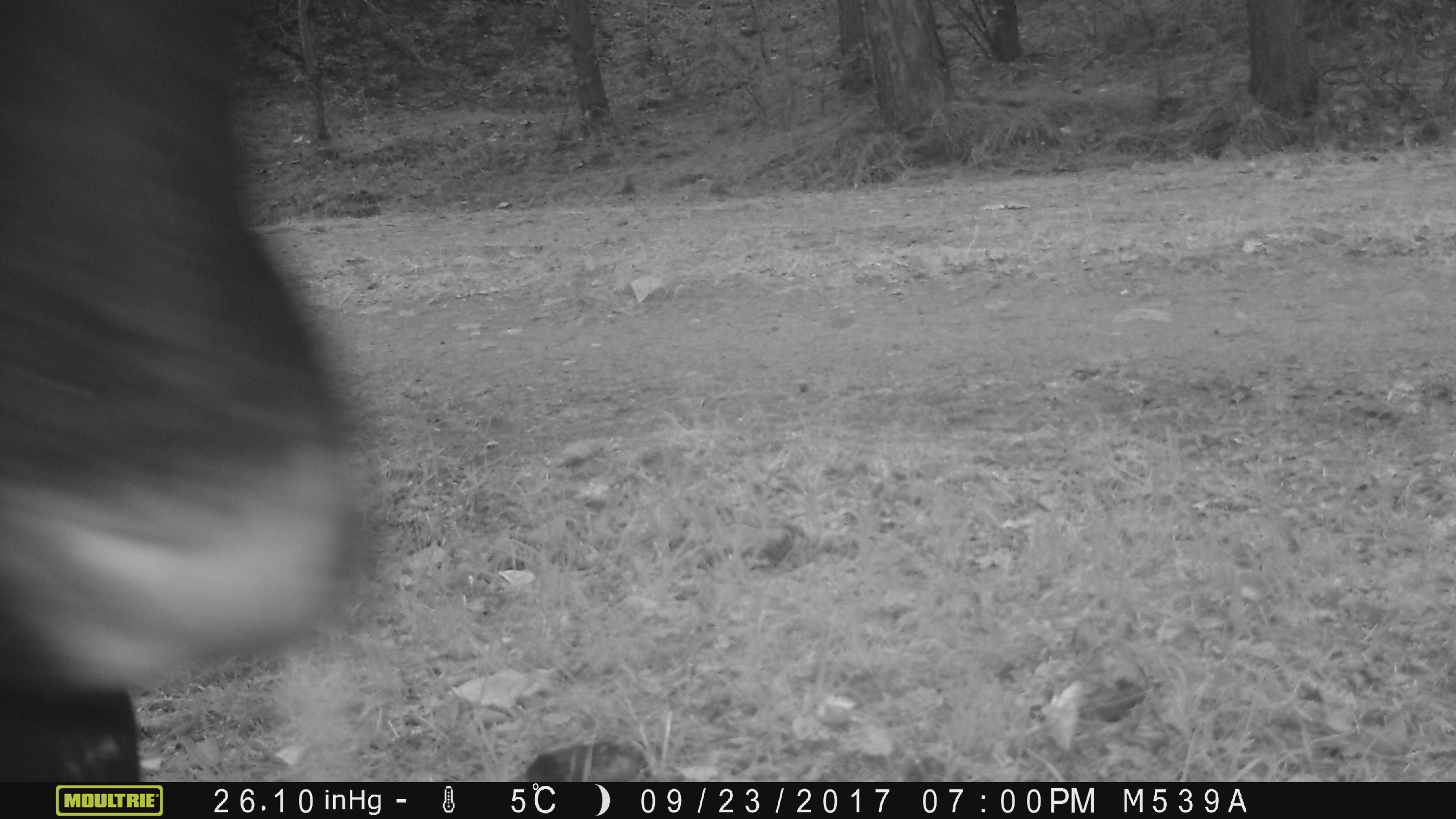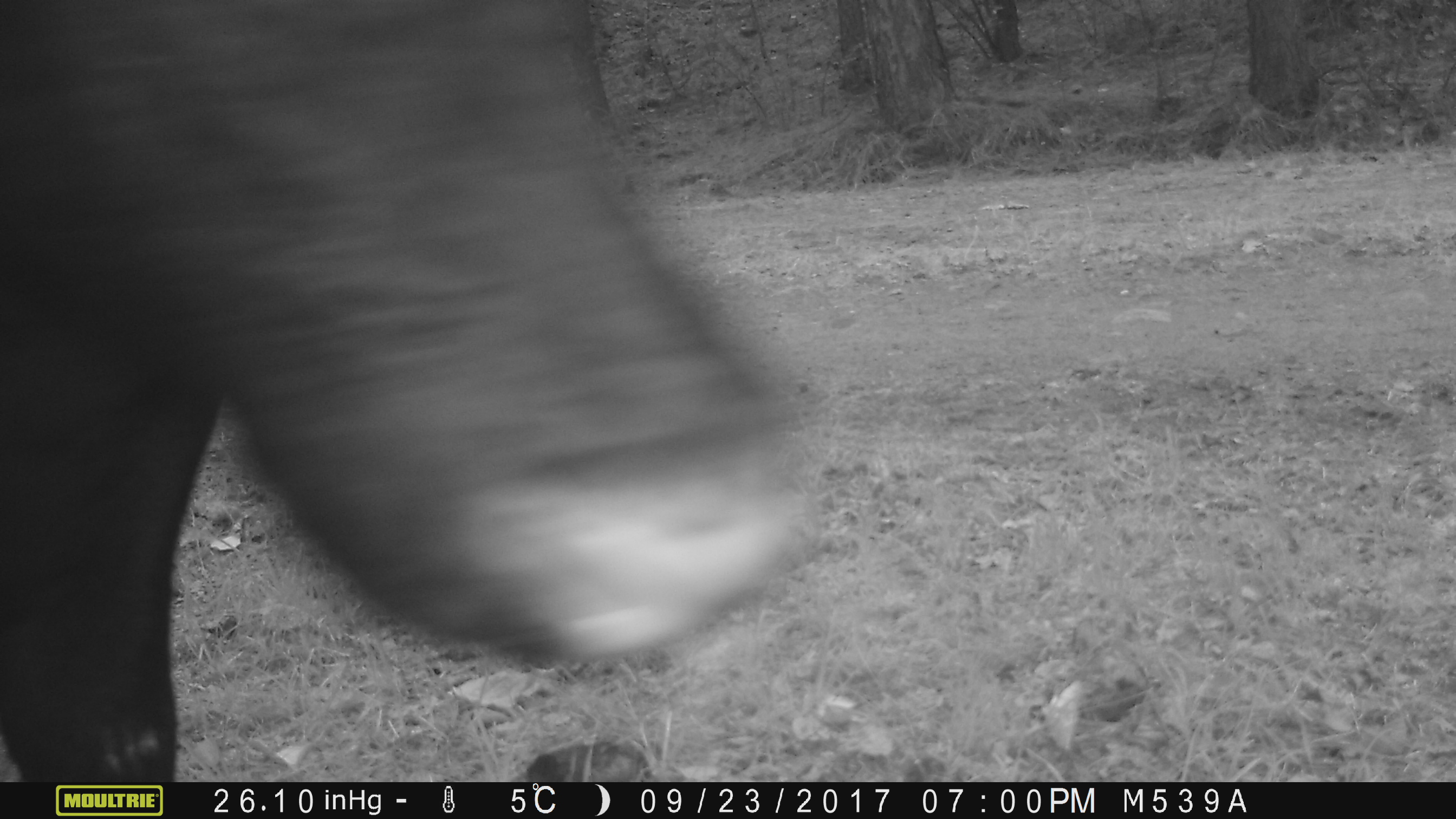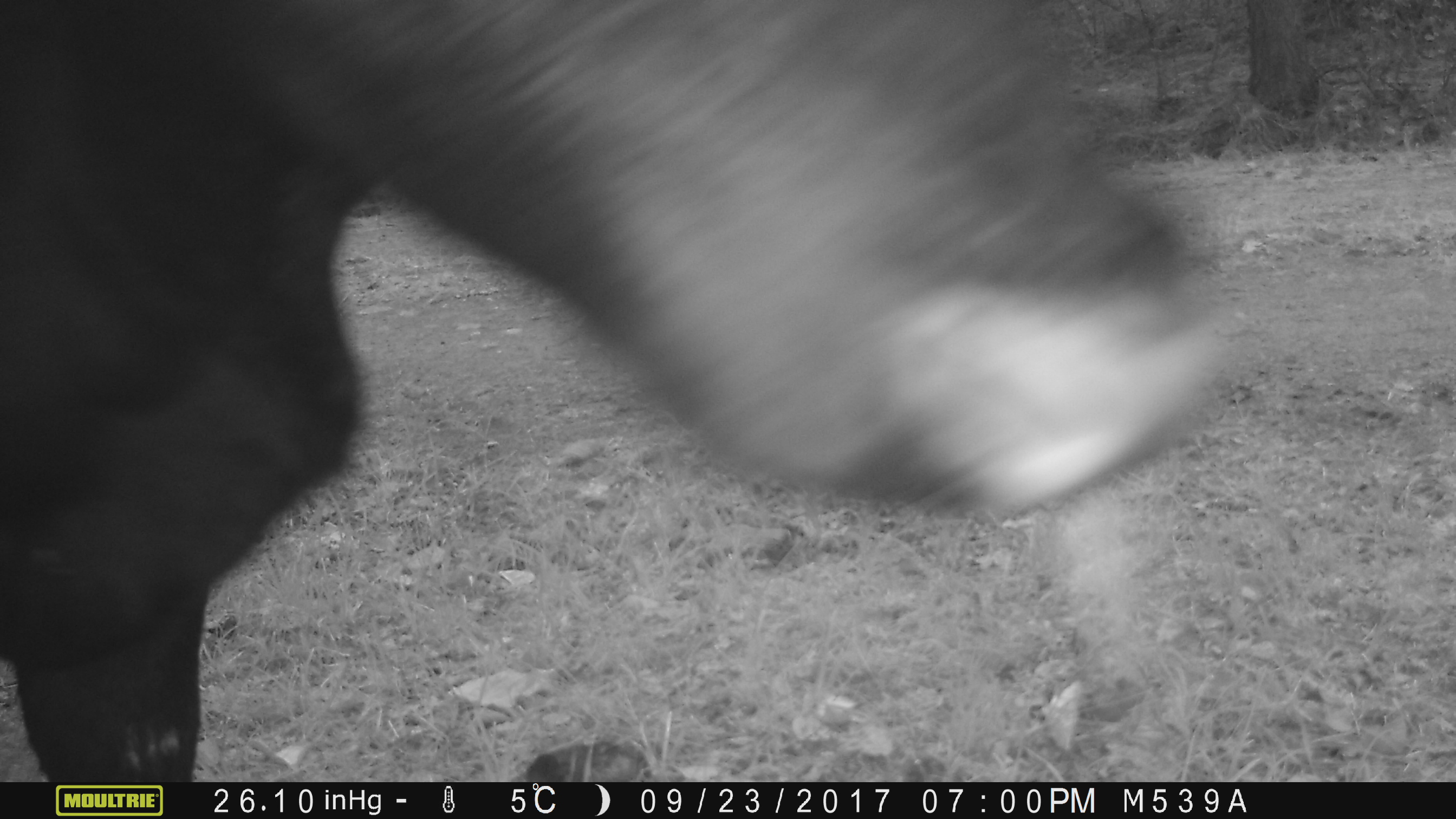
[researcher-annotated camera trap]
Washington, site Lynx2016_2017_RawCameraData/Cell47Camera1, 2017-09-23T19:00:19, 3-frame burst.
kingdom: Animalia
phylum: Chordata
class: Mammalia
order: Artiodactyla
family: Bovidae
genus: Bos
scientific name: Bos taurus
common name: domestic cattle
Domestic cattle (Bos taurus). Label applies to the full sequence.